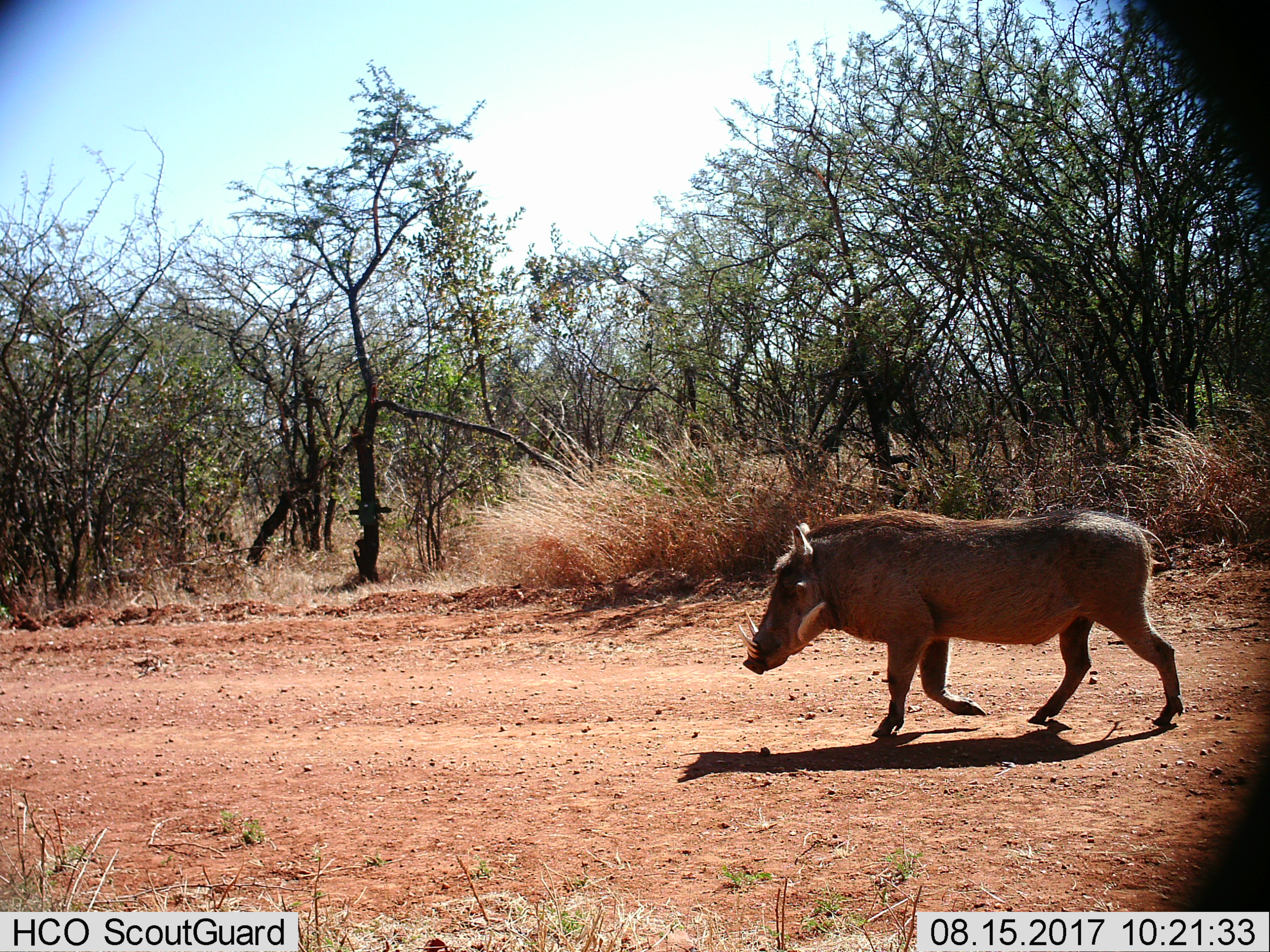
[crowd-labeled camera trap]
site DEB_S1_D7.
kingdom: Animalia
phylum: Chordata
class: Mammalia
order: Artiodactyla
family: Suidae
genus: Phacochoerus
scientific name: Phacochoerus africanus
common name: warthog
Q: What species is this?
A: Warthog (Phacochoerus africanus).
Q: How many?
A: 1.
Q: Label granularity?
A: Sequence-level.